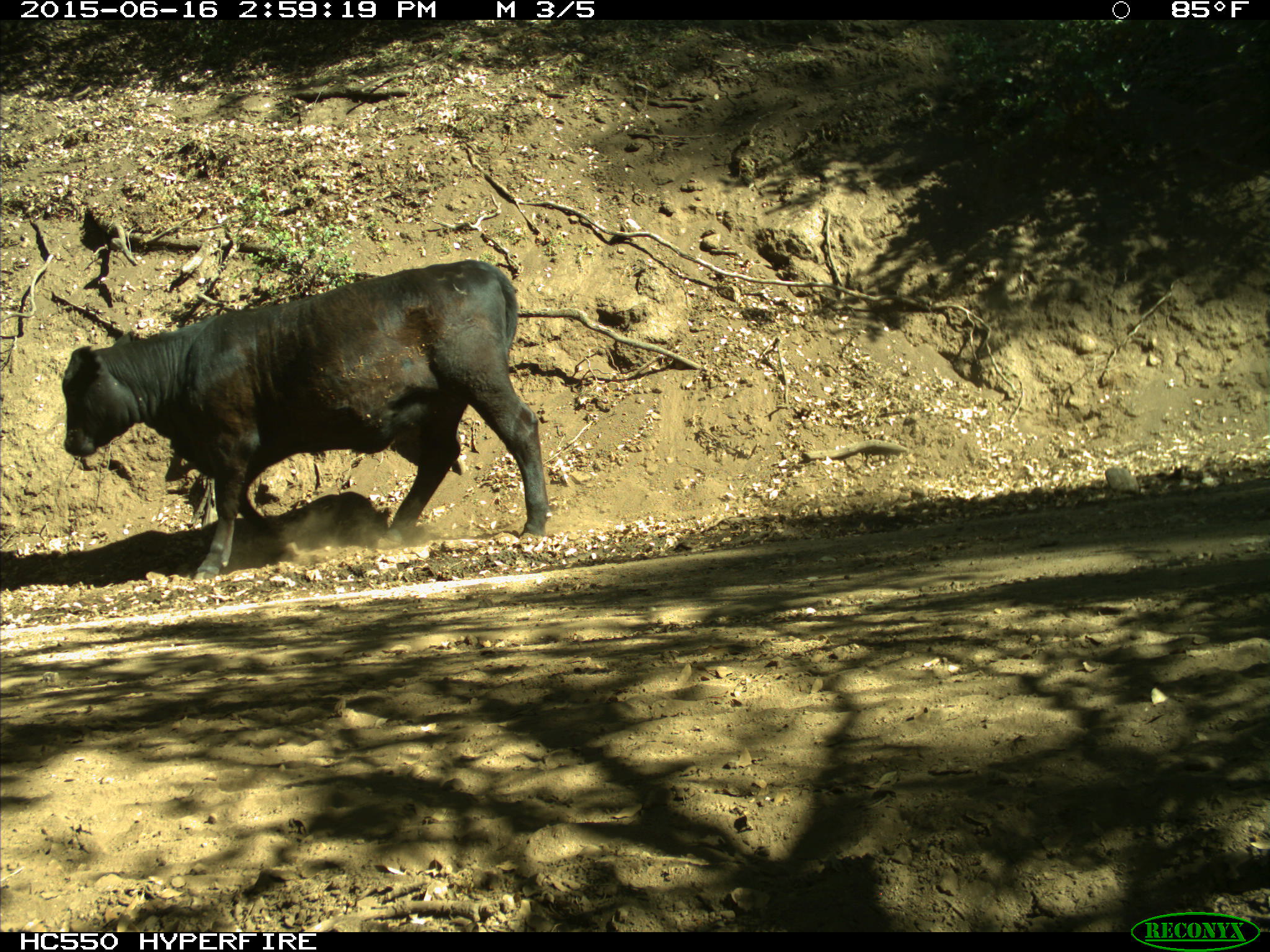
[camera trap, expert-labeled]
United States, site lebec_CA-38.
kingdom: Animalia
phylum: Chordata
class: Mammalia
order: Artiodactyla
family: Bovidae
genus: Bos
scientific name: Bos taurus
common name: domestic cow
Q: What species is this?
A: Bos taurus (domestic cow).